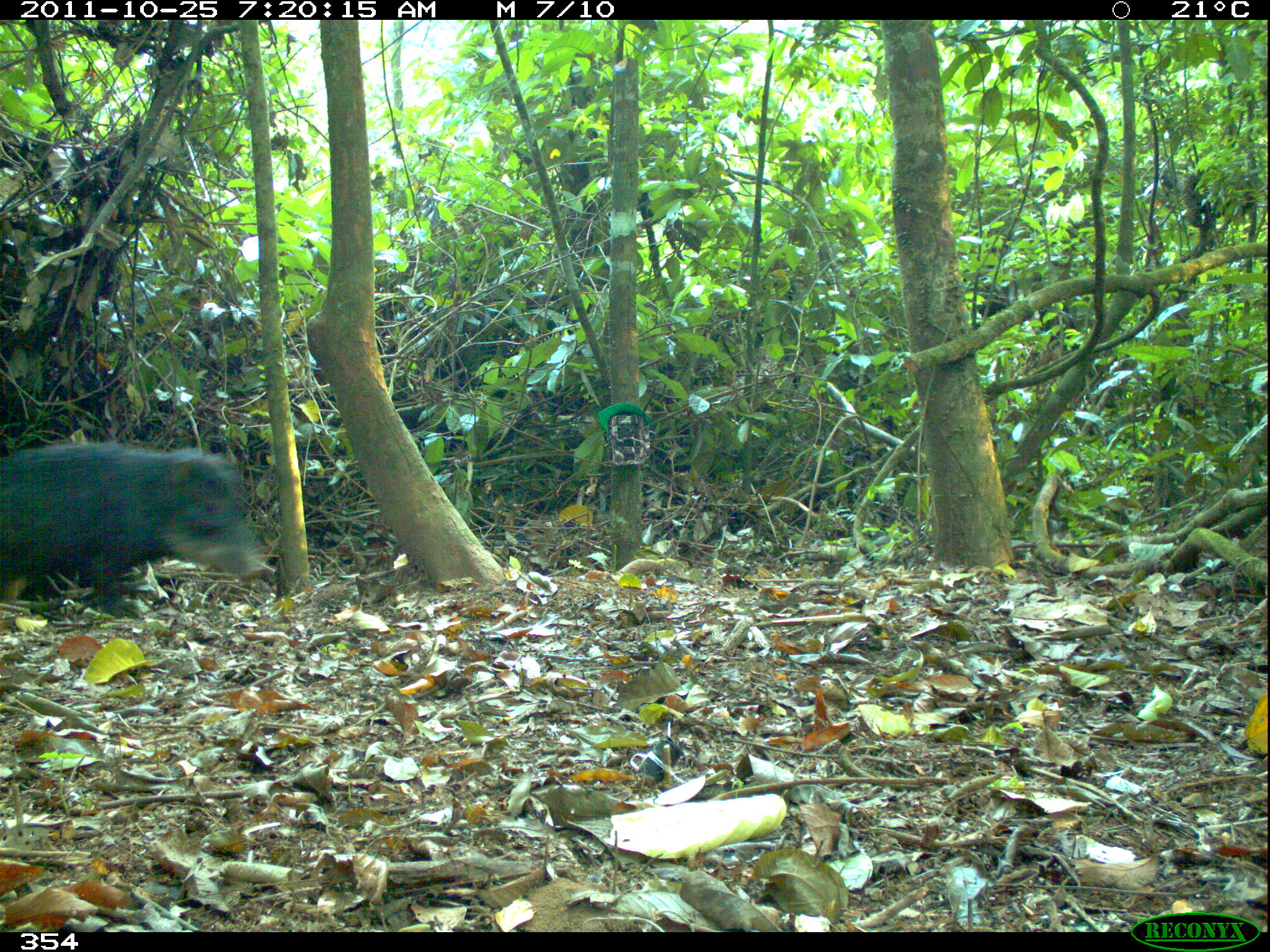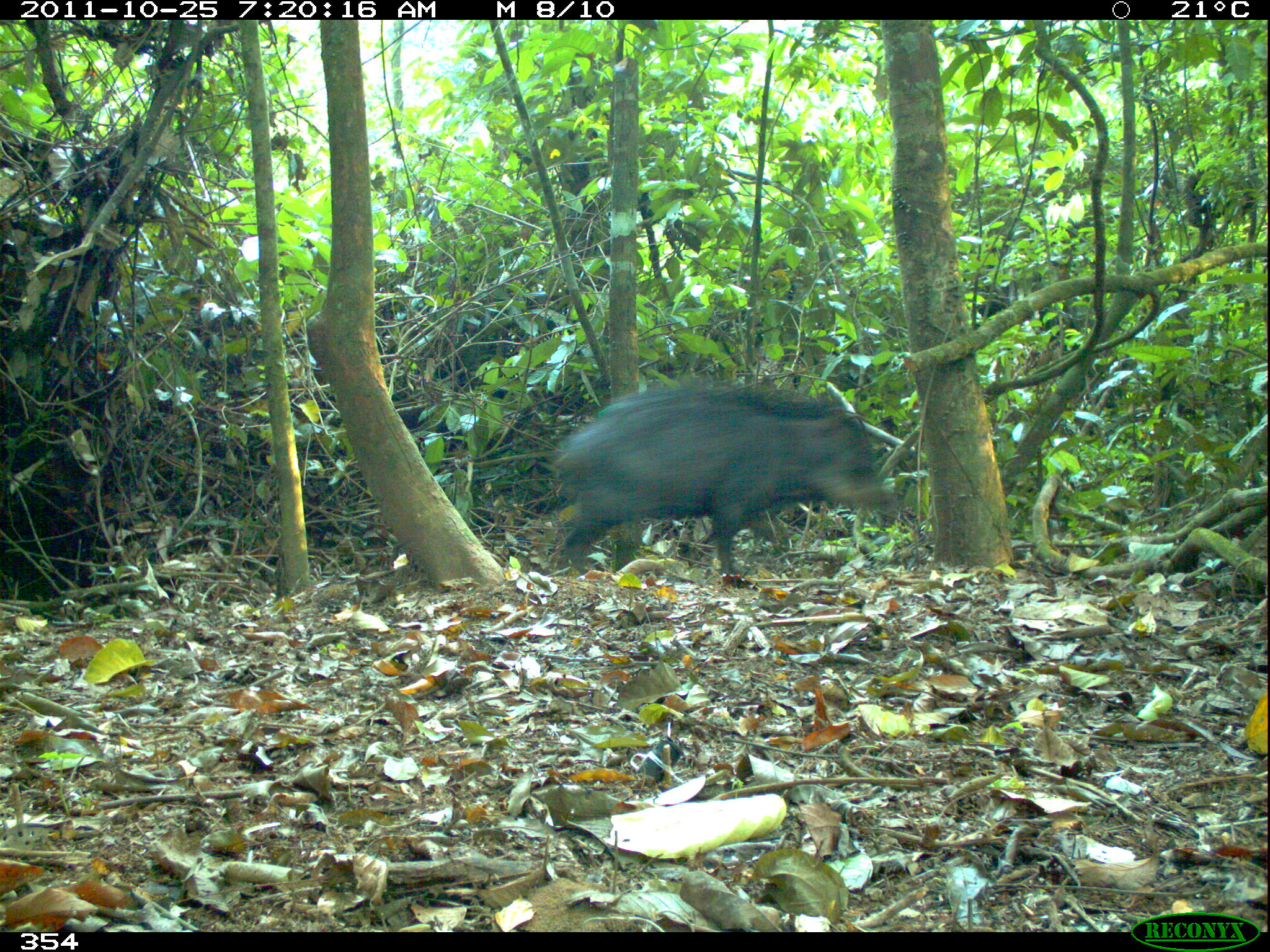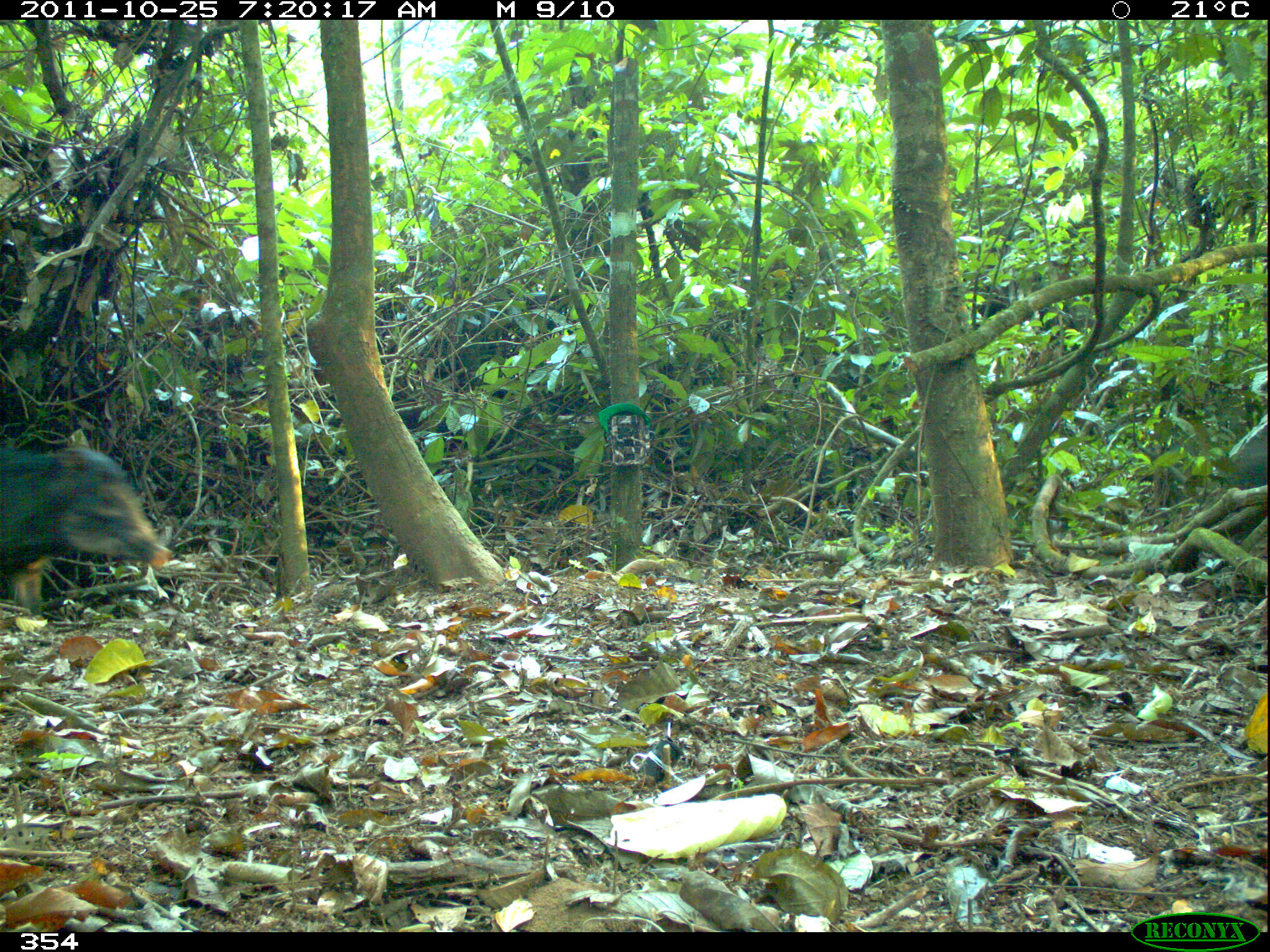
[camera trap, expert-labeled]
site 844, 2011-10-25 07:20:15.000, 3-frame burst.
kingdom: Animalia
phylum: Chordata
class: Mammalia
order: Artiodactyla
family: Tayassuidae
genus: Tayassu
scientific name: Tayassu pecari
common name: white-lipped peccary